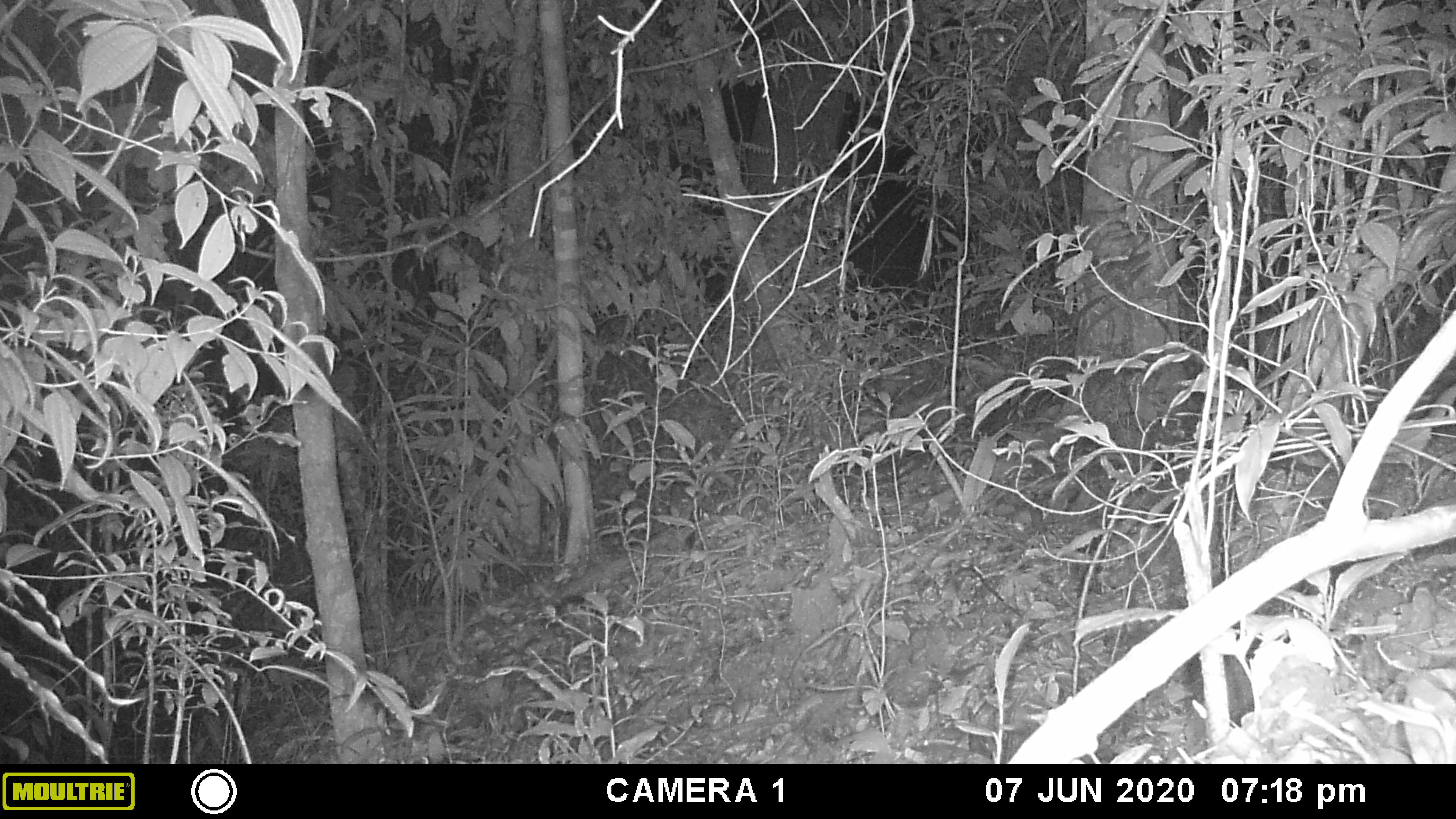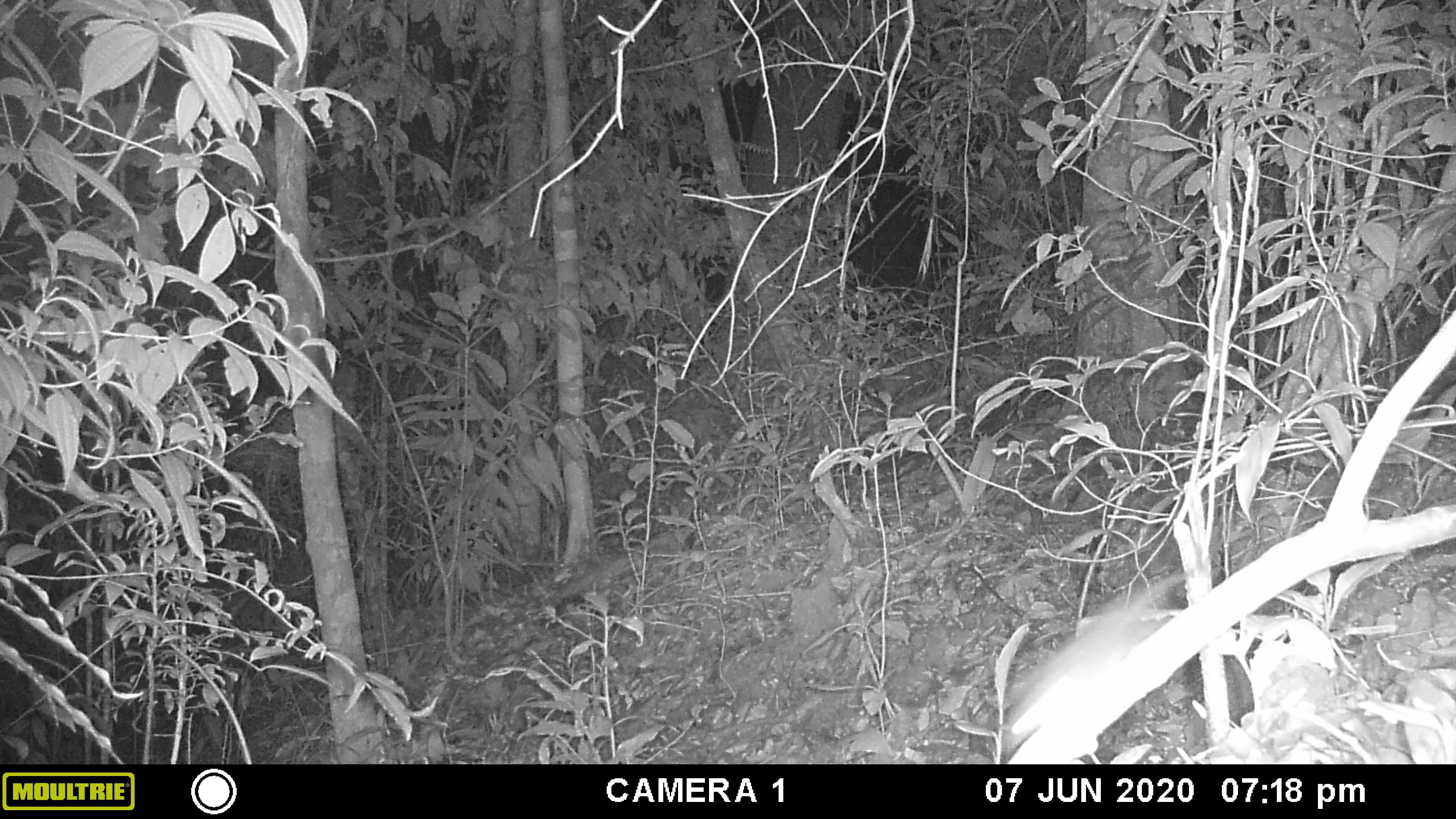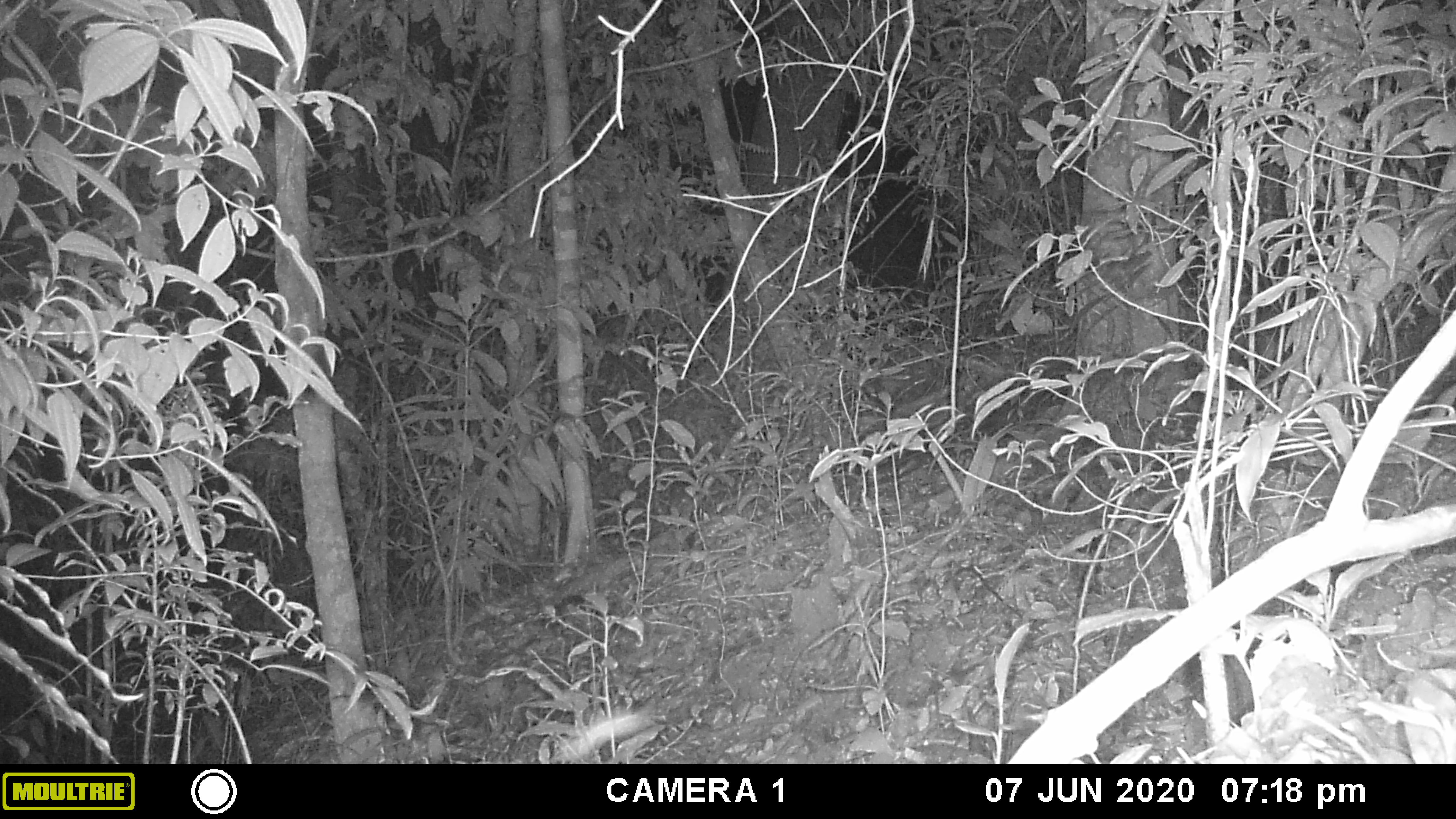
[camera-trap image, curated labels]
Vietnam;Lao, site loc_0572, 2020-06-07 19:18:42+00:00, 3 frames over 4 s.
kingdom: Animalia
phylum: Chordata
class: Mammalia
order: Rodentia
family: Muridae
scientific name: Muridae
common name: old-world mice and rats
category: unidentified murid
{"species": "unidentified murid (old-world mice and rats) (Muridae)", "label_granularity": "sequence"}